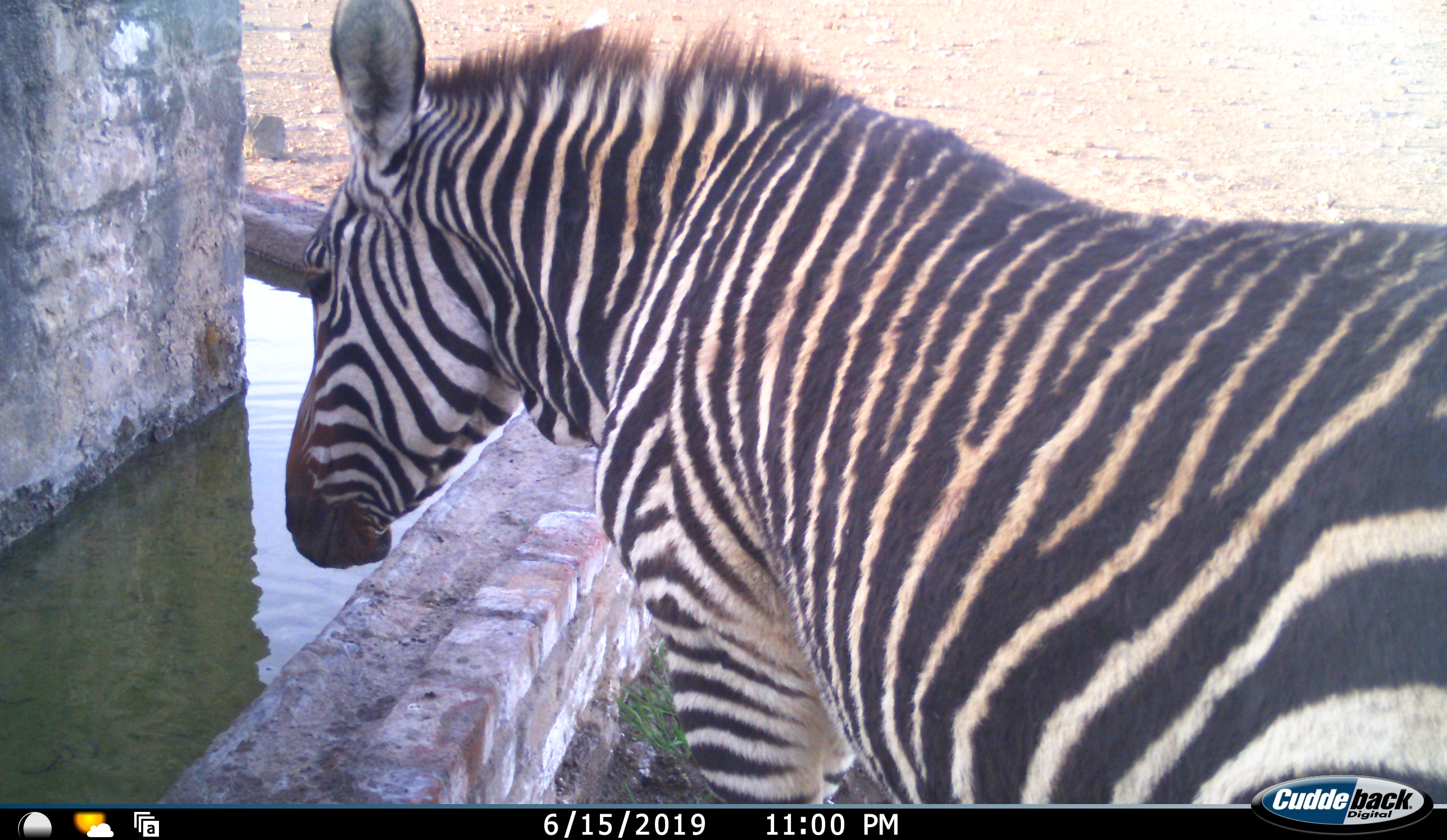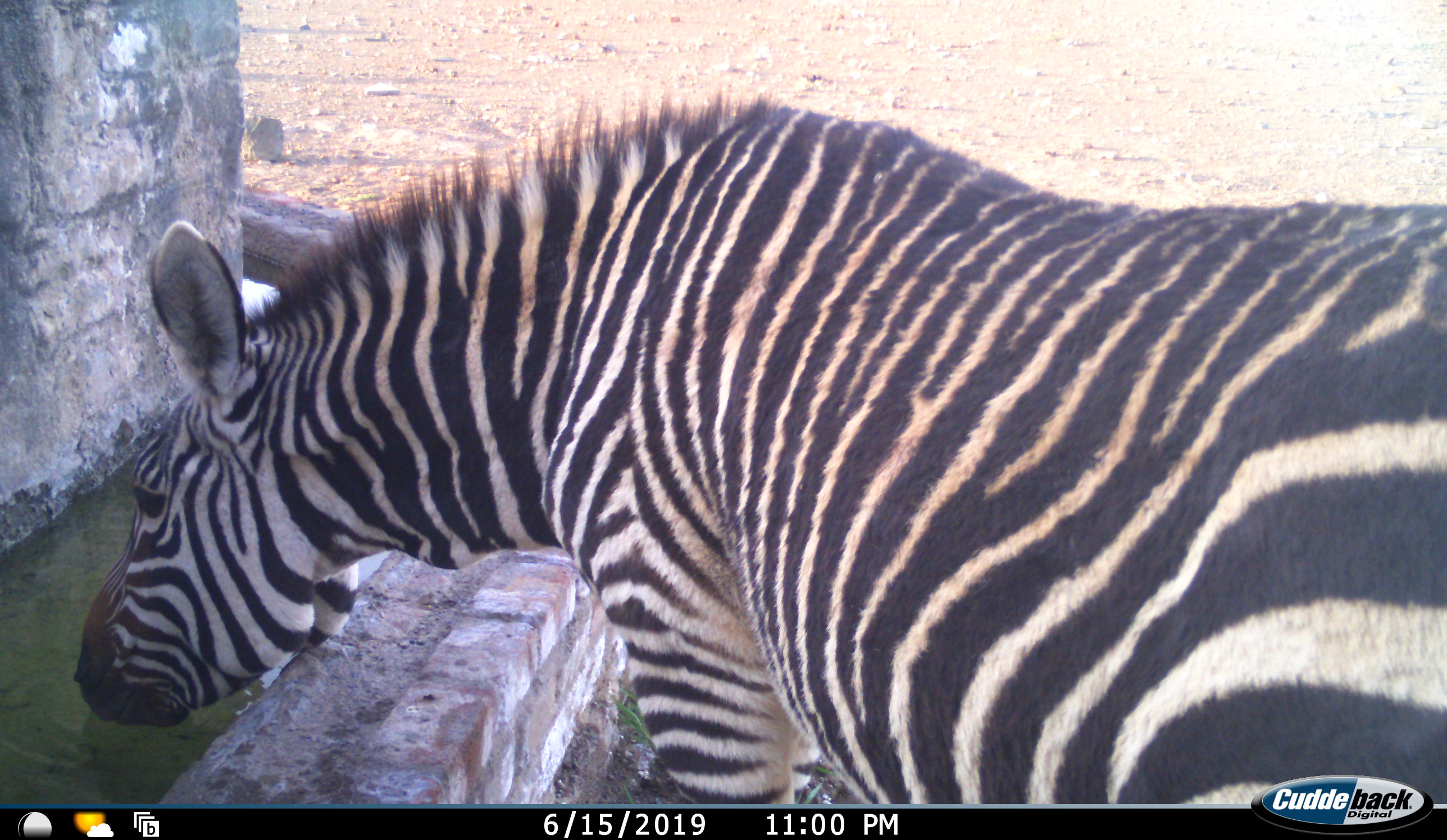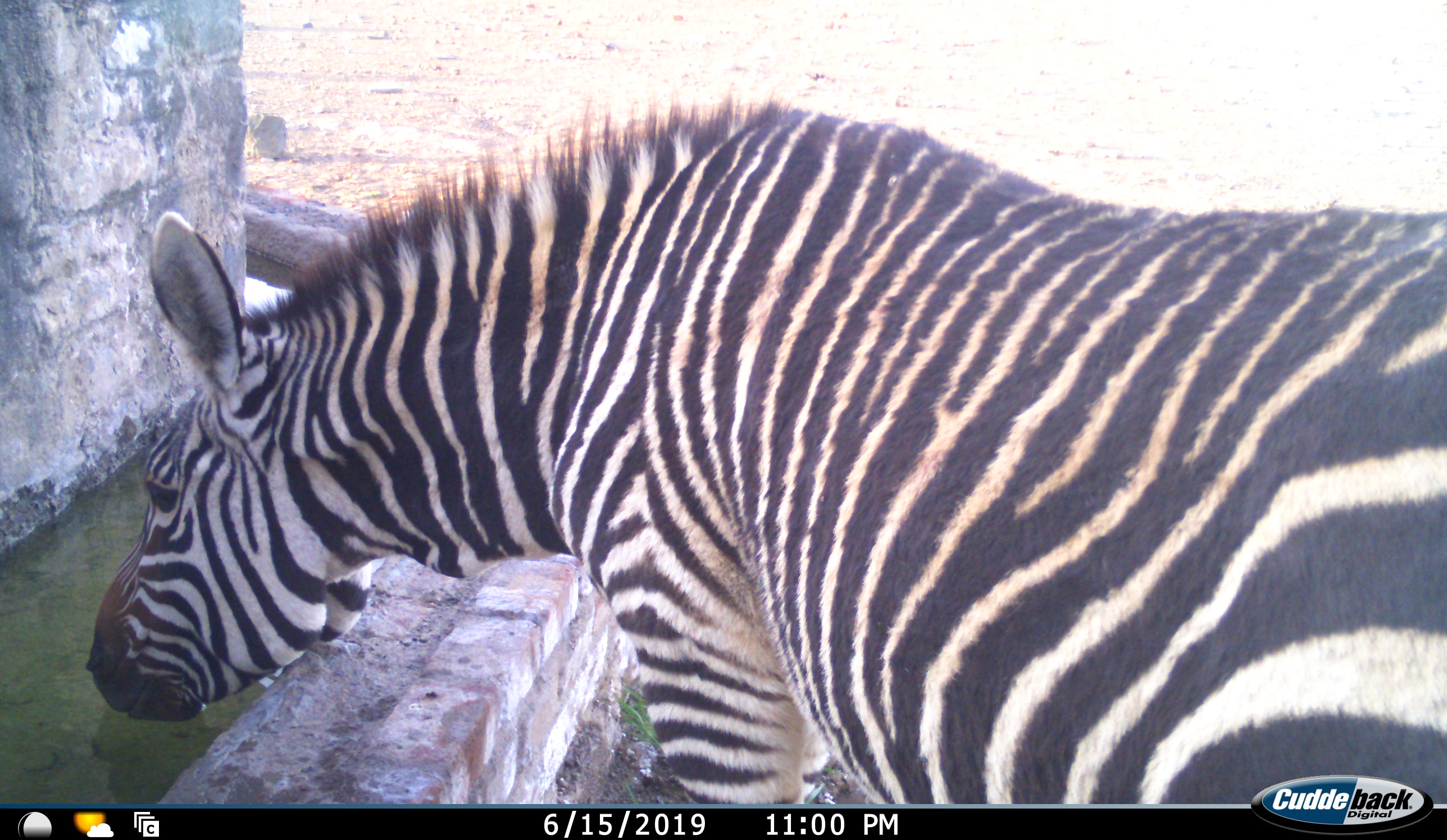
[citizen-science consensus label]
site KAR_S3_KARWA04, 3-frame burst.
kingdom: Animalia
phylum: Chordata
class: Mammalia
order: Perissodactyla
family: Equidae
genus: Equus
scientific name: Equus zebra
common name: mountain zebra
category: zebramountain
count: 1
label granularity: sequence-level